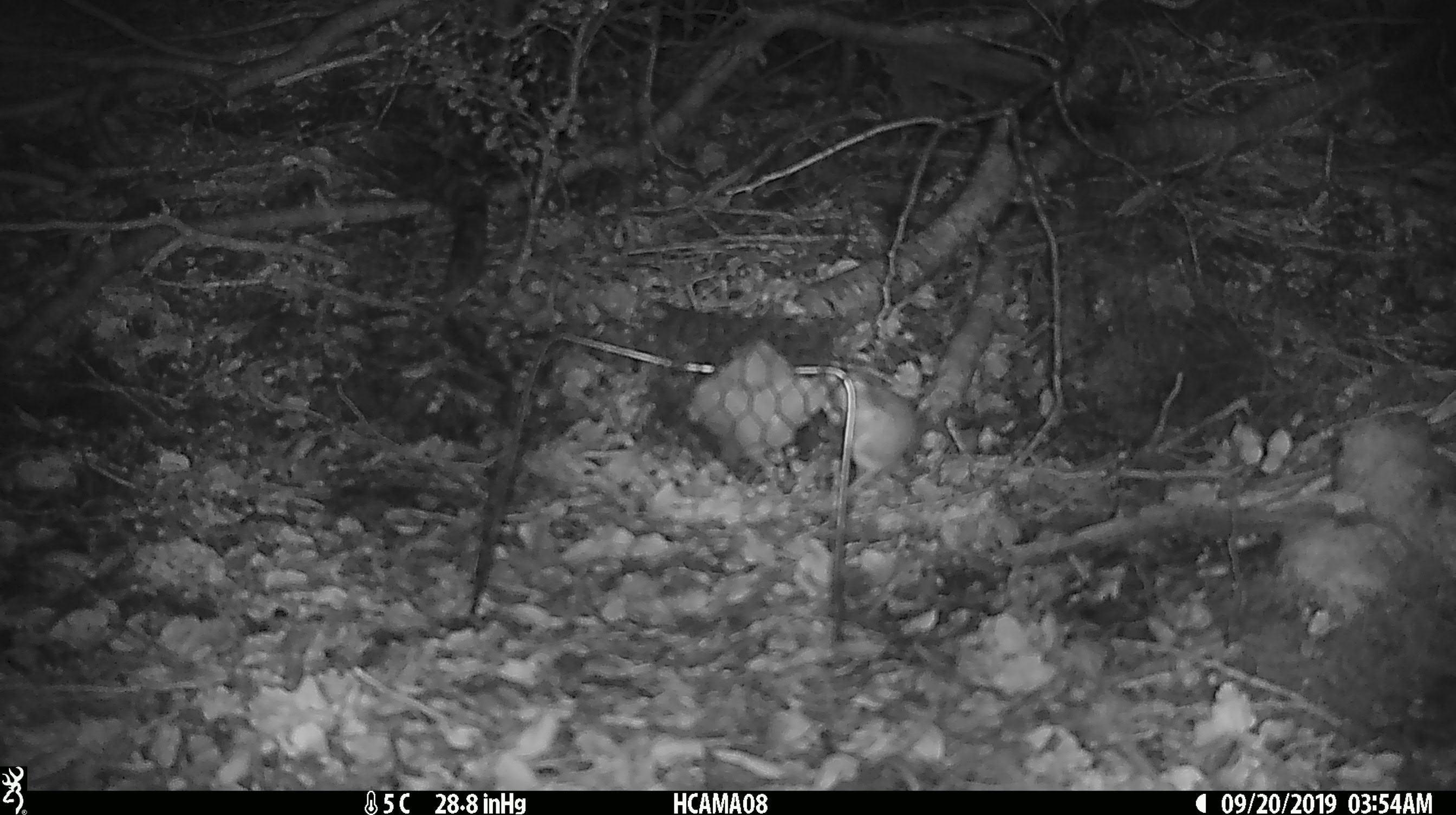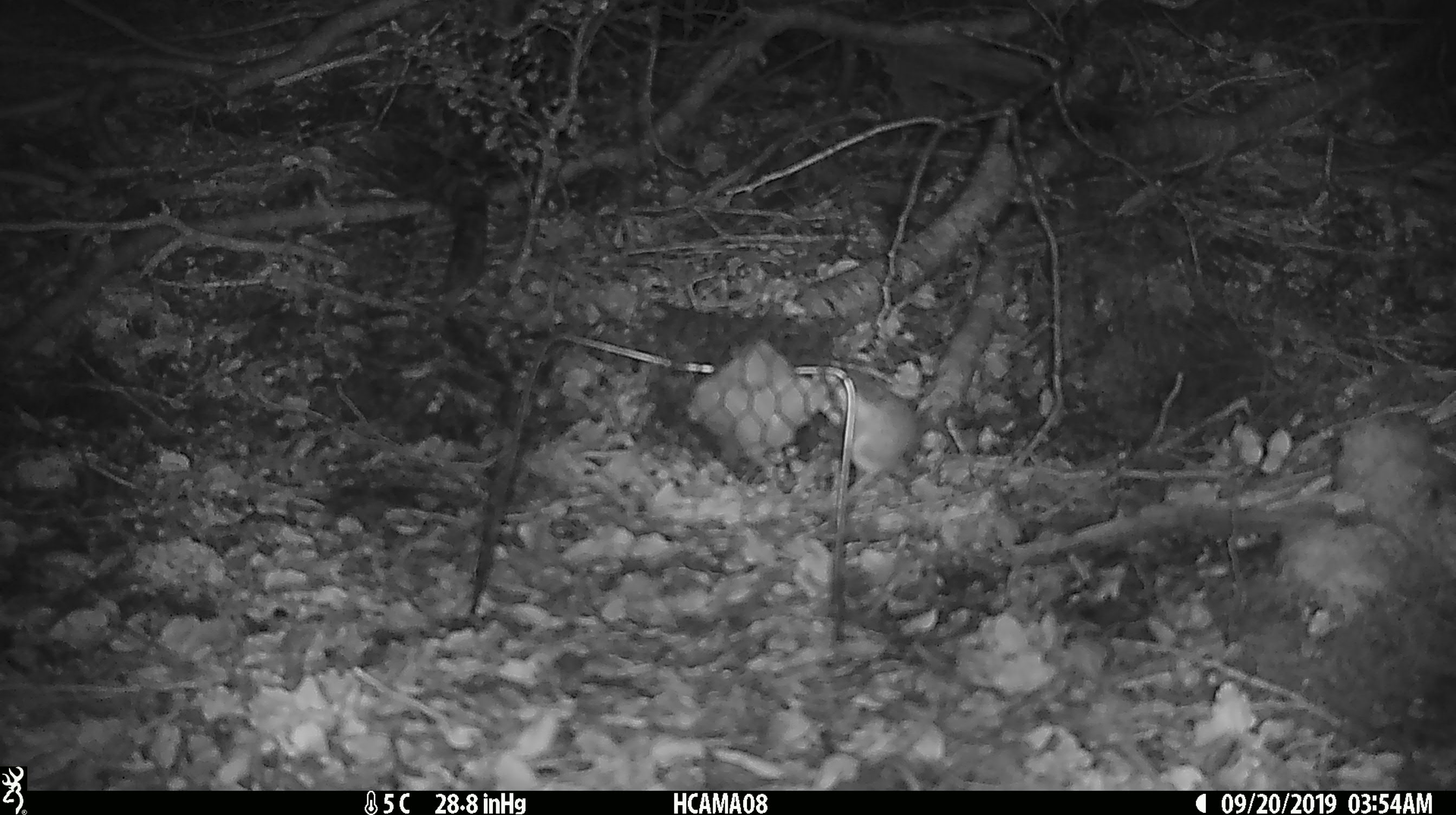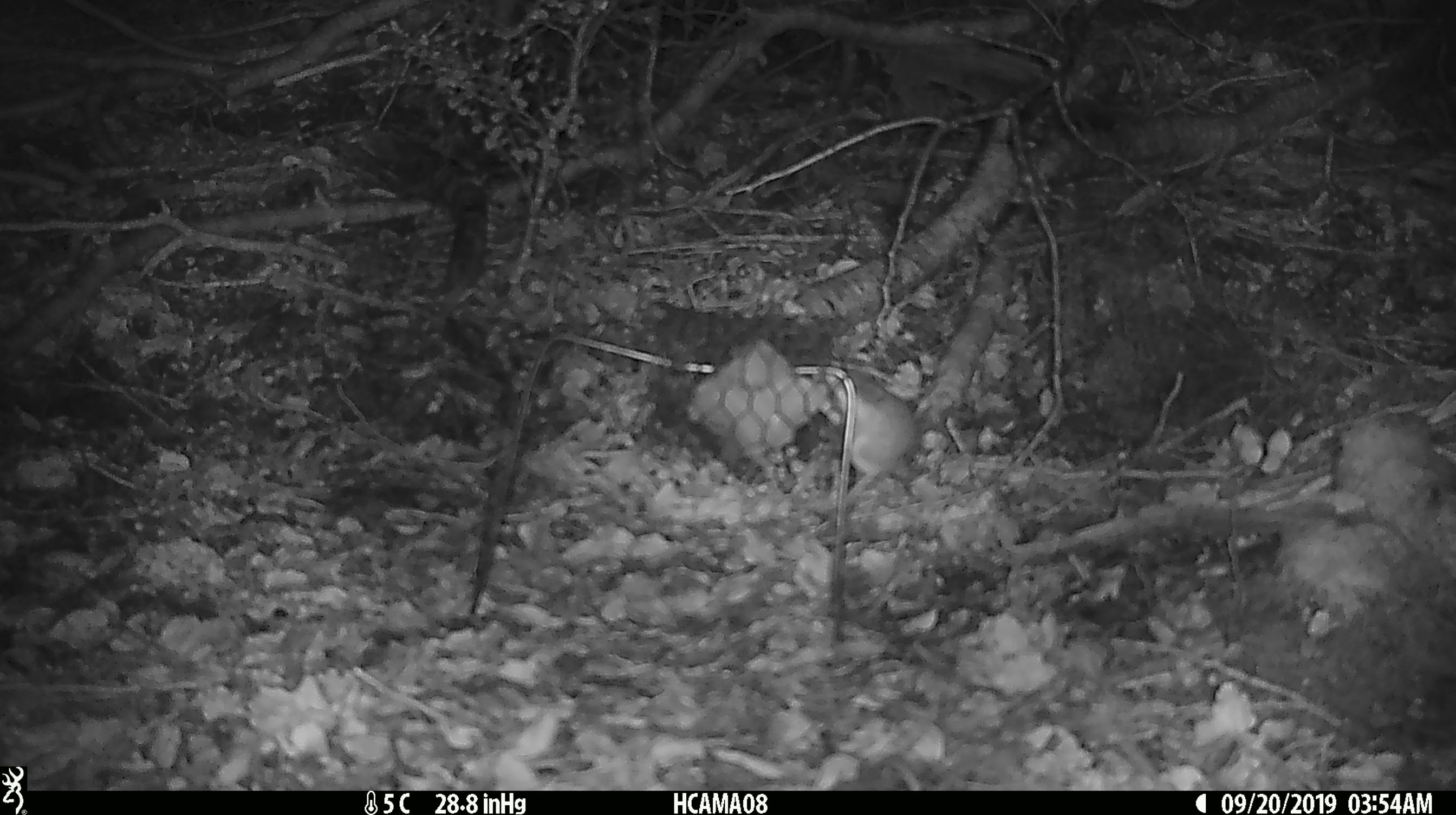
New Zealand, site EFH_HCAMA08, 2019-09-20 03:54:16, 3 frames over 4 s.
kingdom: Animalia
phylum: Chordata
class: Mammalia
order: Rodentia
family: Muridae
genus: Mus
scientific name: Mus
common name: mouse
Mouse (Mus).